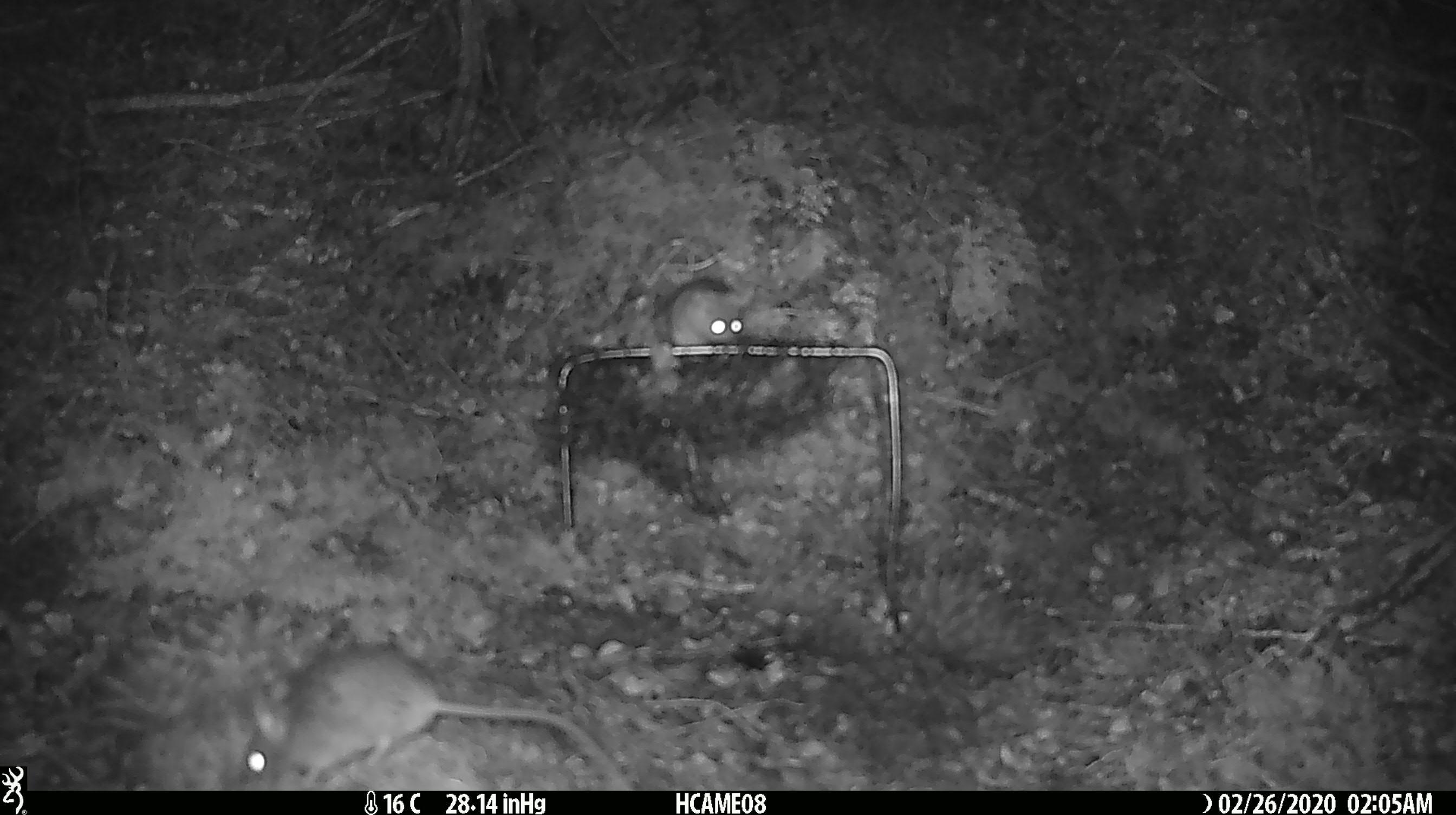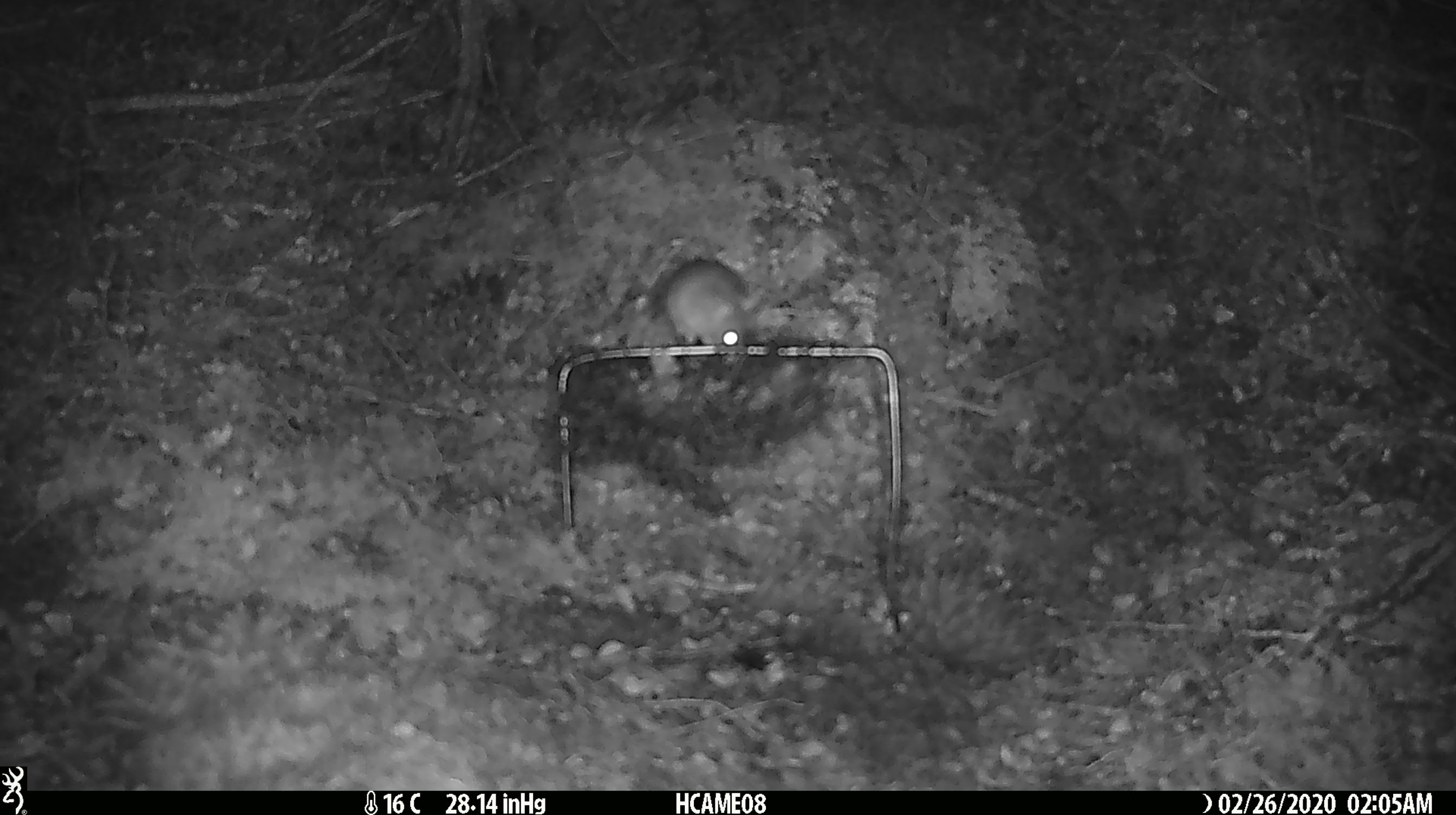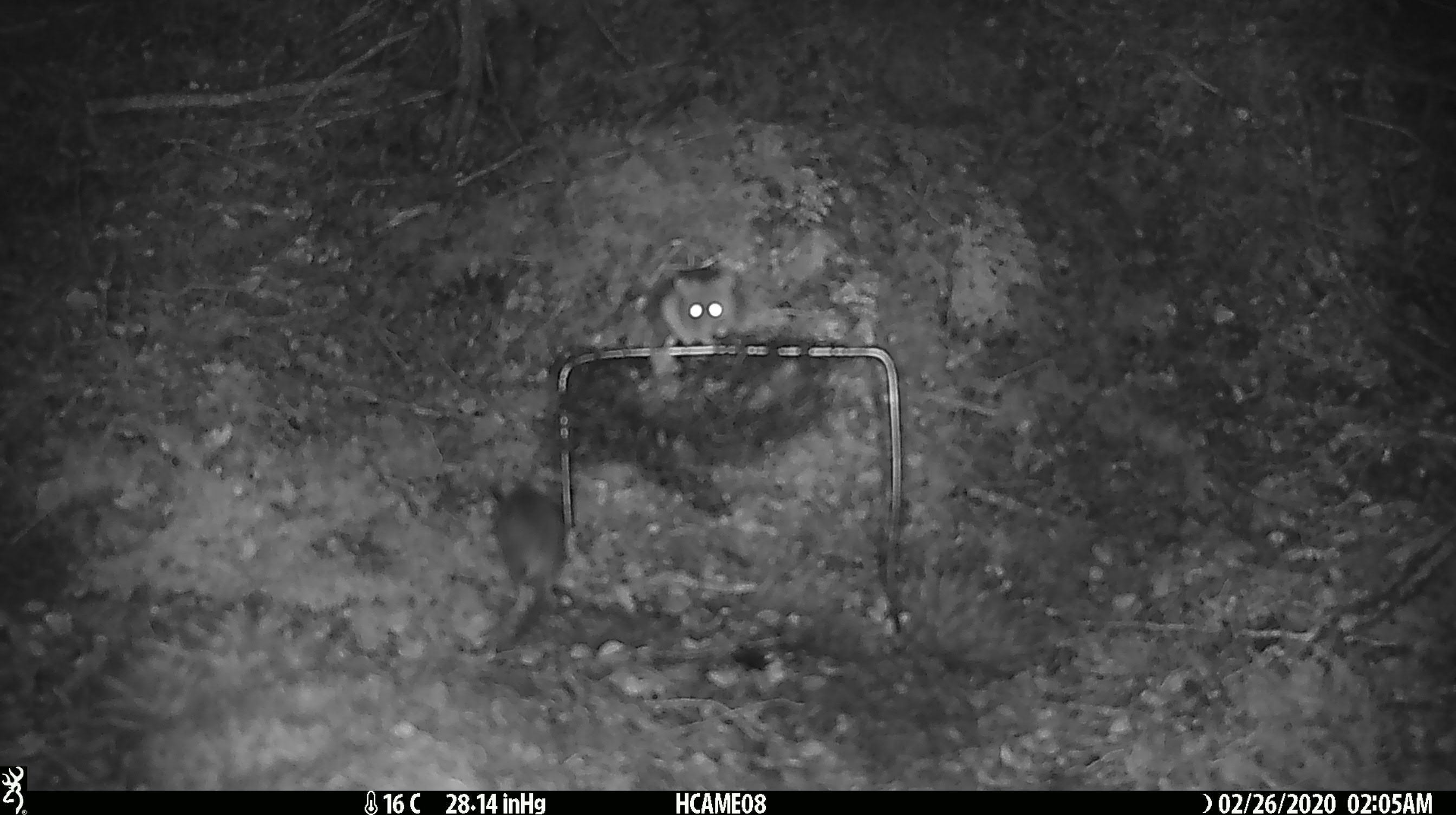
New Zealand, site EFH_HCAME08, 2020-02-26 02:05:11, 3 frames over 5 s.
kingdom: Animalia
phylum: Chordata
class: Mammalia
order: Rodentia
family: Muridae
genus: Mus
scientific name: Mus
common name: mouse